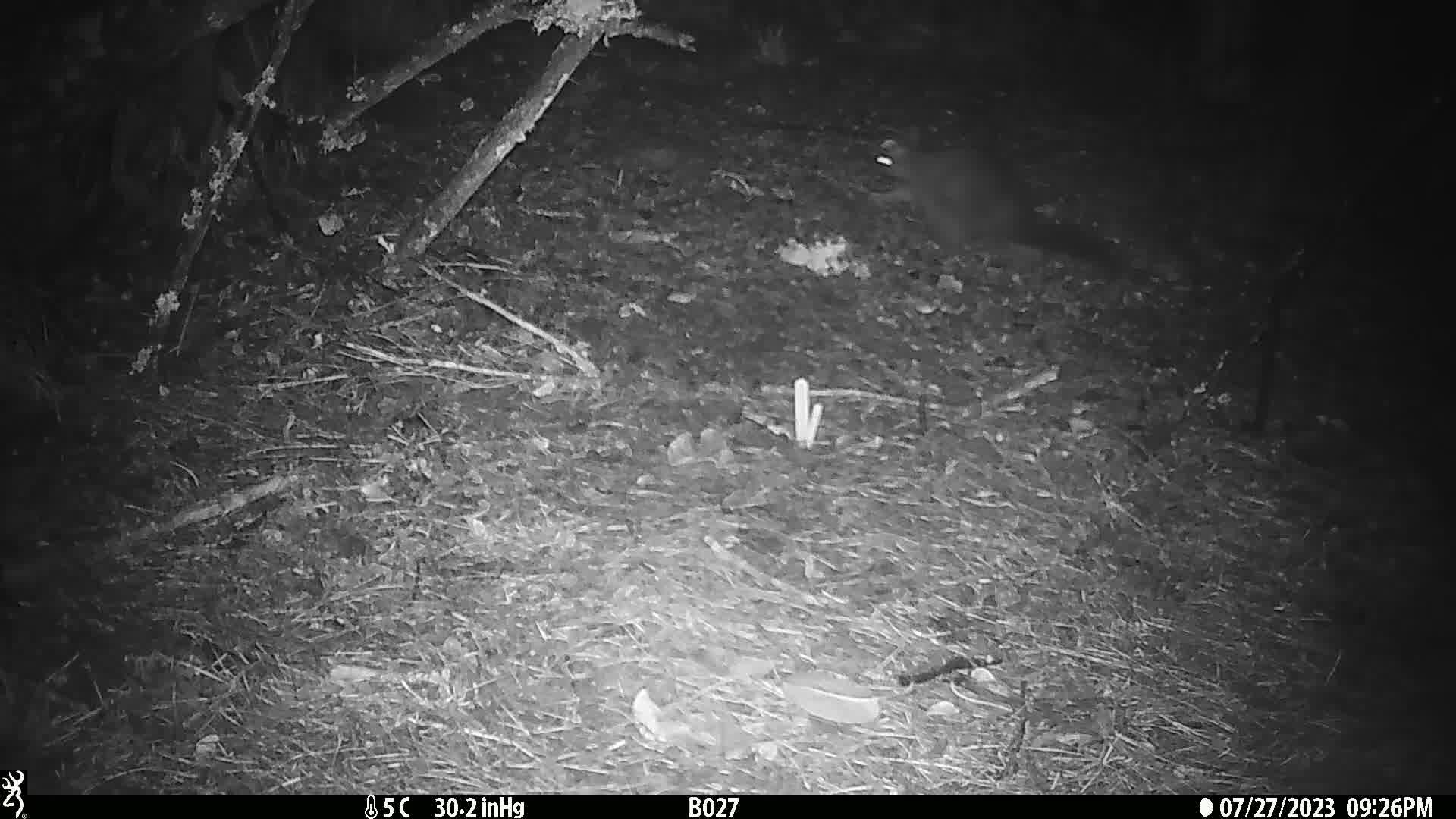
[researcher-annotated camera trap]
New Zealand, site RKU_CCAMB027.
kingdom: Animalia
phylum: Chordata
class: Mammalia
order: Diprotodontia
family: Phalangeridae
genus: Trichosurus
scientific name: Trichosurus vulpecula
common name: common brushtail possum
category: possum